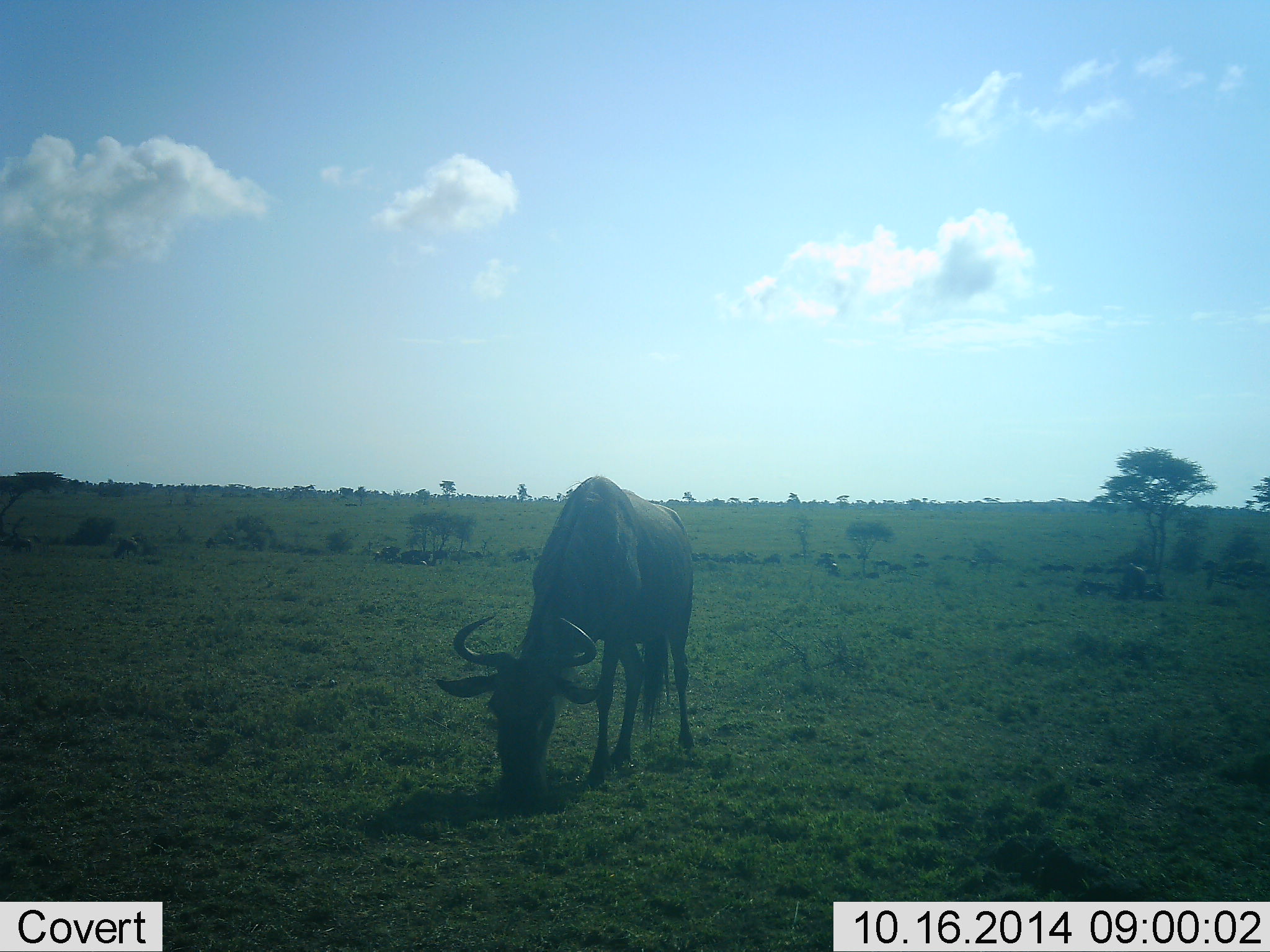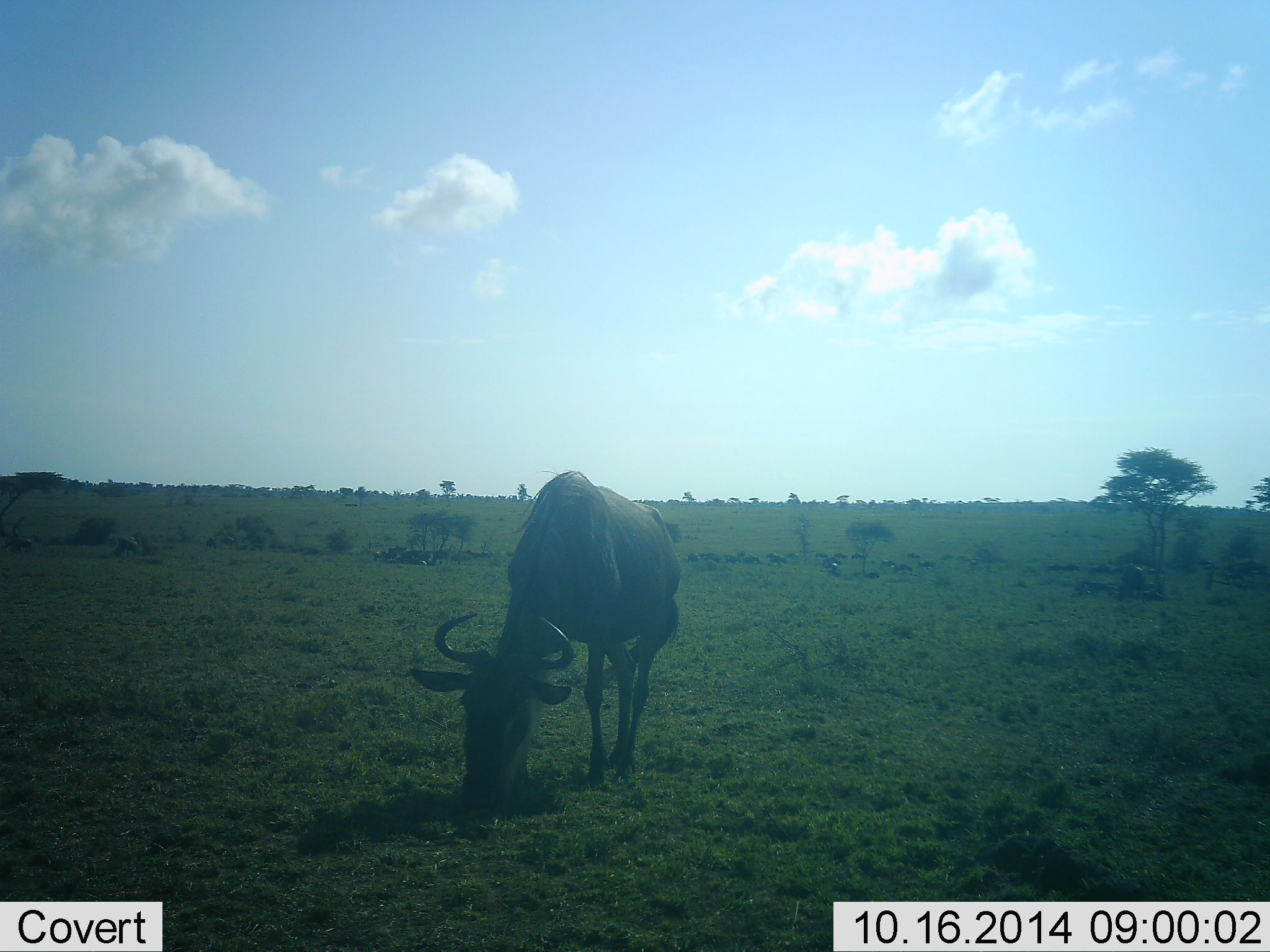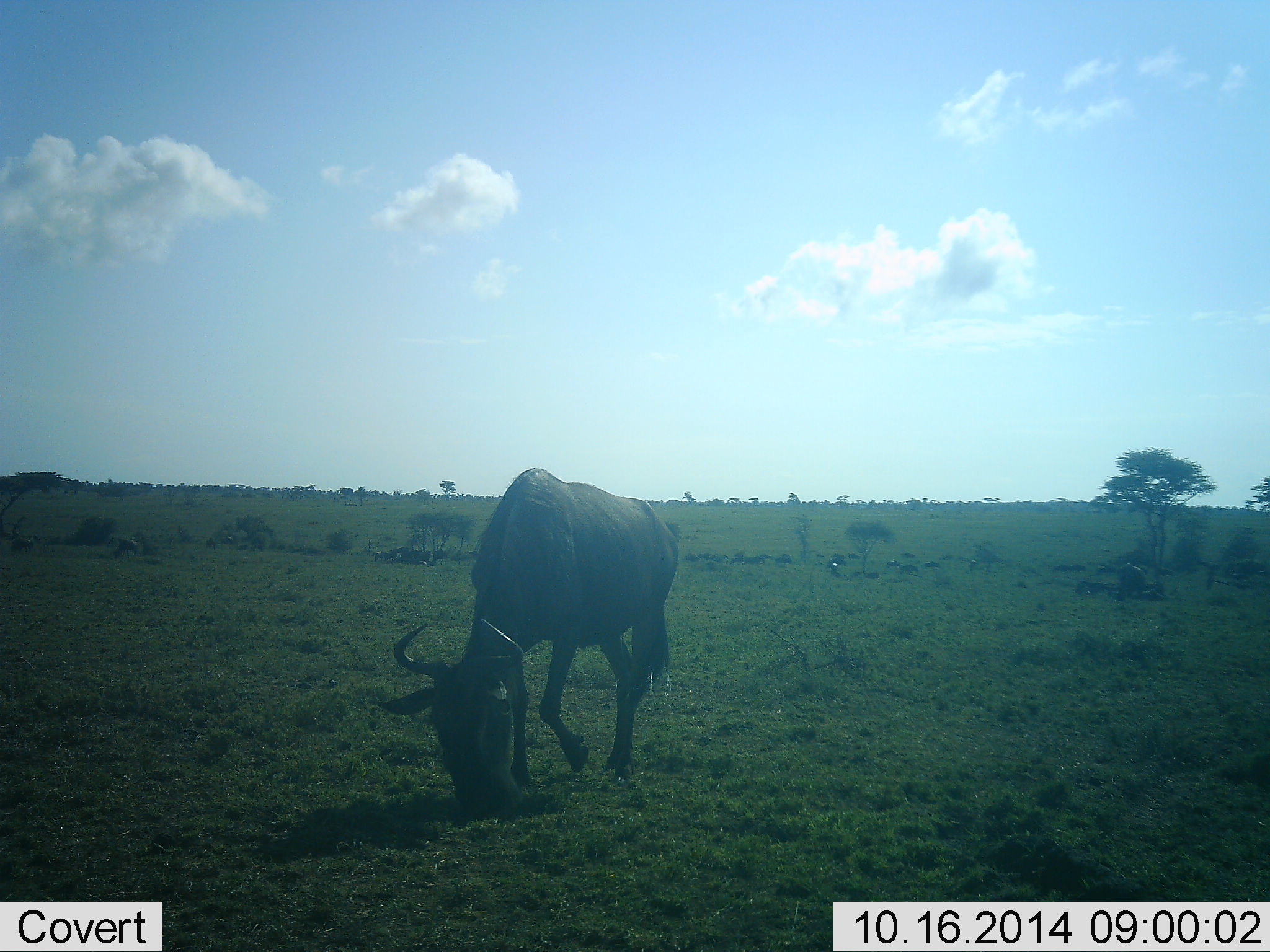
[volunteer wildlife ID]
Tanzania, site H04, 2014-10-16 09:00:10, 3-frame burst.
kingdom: Animalia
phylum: Chordata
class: Mammalia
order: Artiodactyla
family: Bovidae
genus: Connochaetes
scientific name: Connochaetes taurinus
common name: blue wildebeest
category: wildebeest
Wildebeest (blue wildebeest) (Connochaetes taurinus), count 10. Behavior (volunteer vote fractions): standing 30%, resting 0%, moving 50%, interacting 0%. Young present (vote fraction): 0%. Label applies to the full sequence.